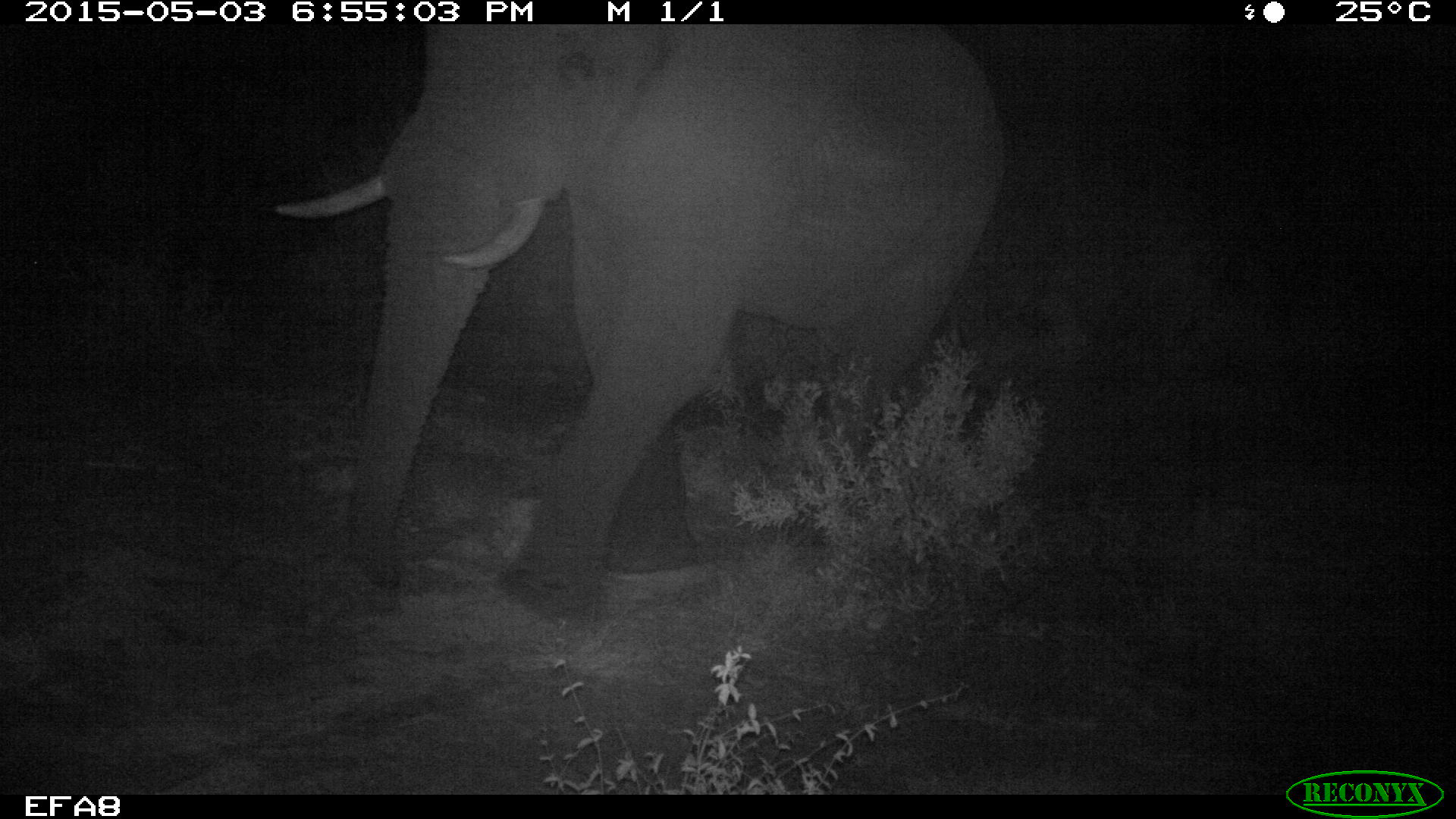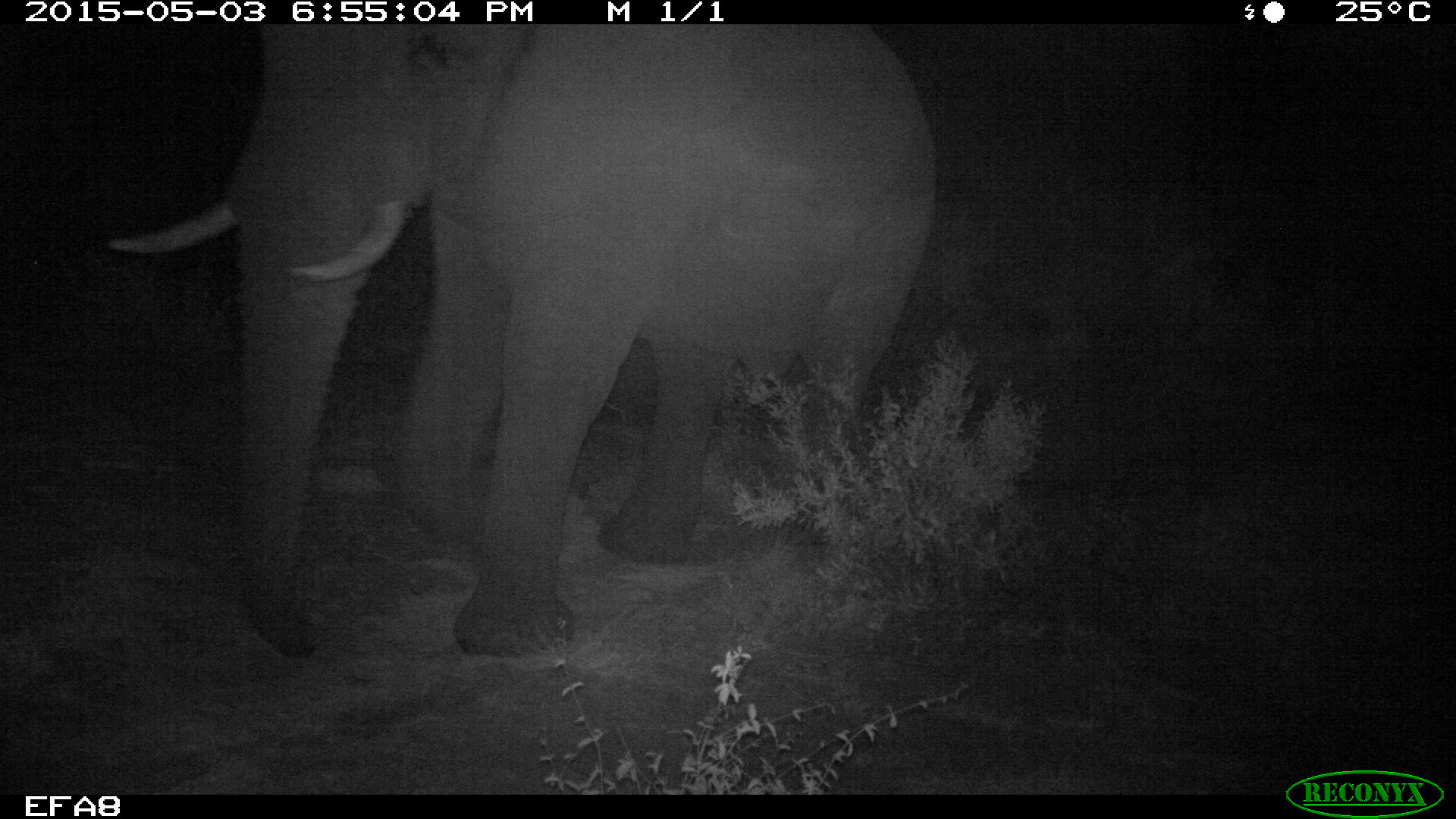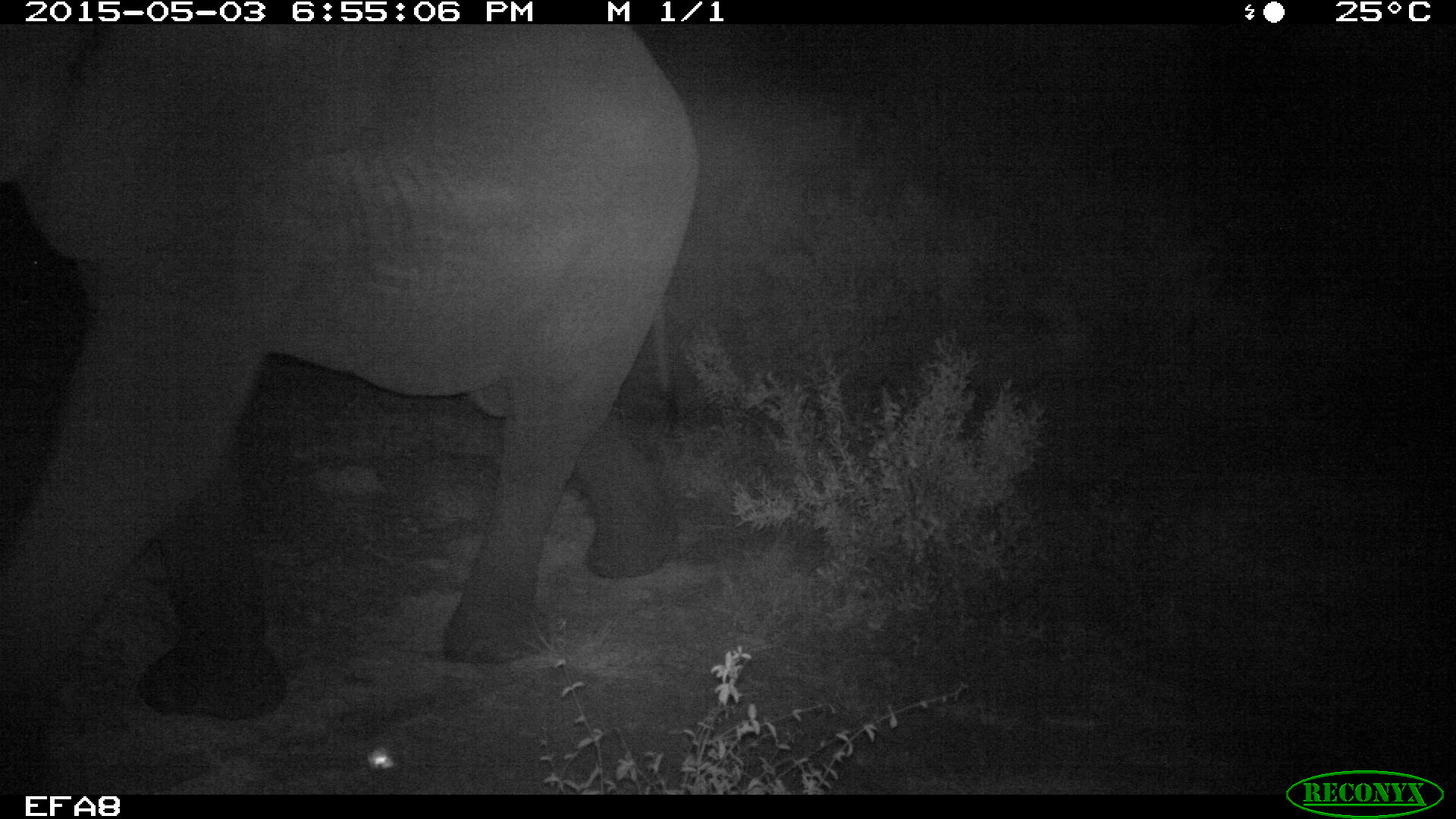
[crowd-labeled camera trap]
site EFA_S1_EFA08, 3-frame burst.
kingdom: Animalia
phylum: Chordata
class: Mammalia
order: Proboscidea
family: Elephantidae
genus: Loxodonta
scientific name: Loxodonta africana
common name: african bush elephant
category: elephant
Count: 1.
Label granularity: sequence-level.